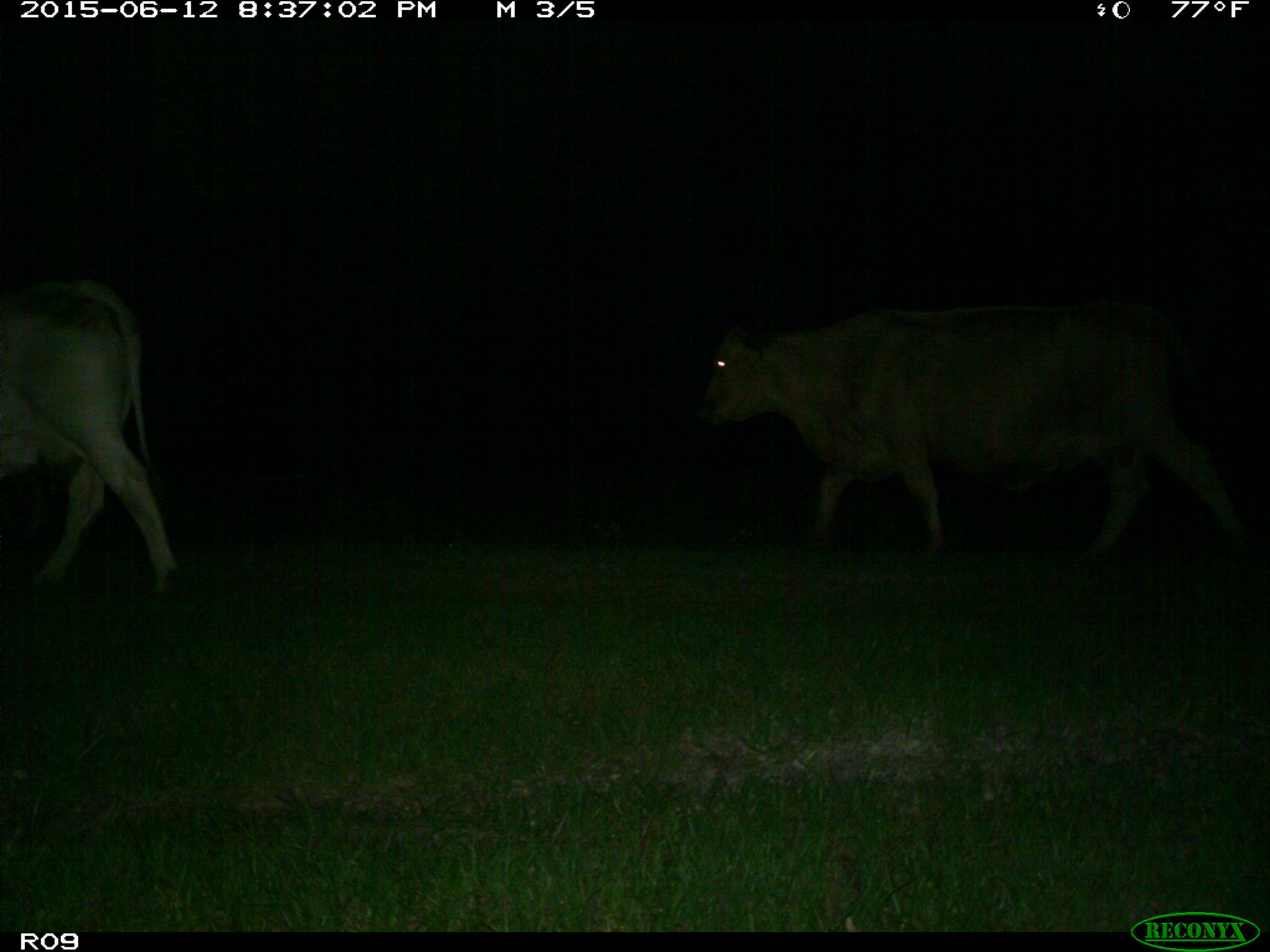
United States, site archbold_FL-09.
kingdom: Animalia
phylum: Chordata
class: Mammalia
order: Artiodactyla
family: Bovidae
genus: Bos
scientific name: Bos taurus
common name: domestic cow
Bos taurus (domestic cow).